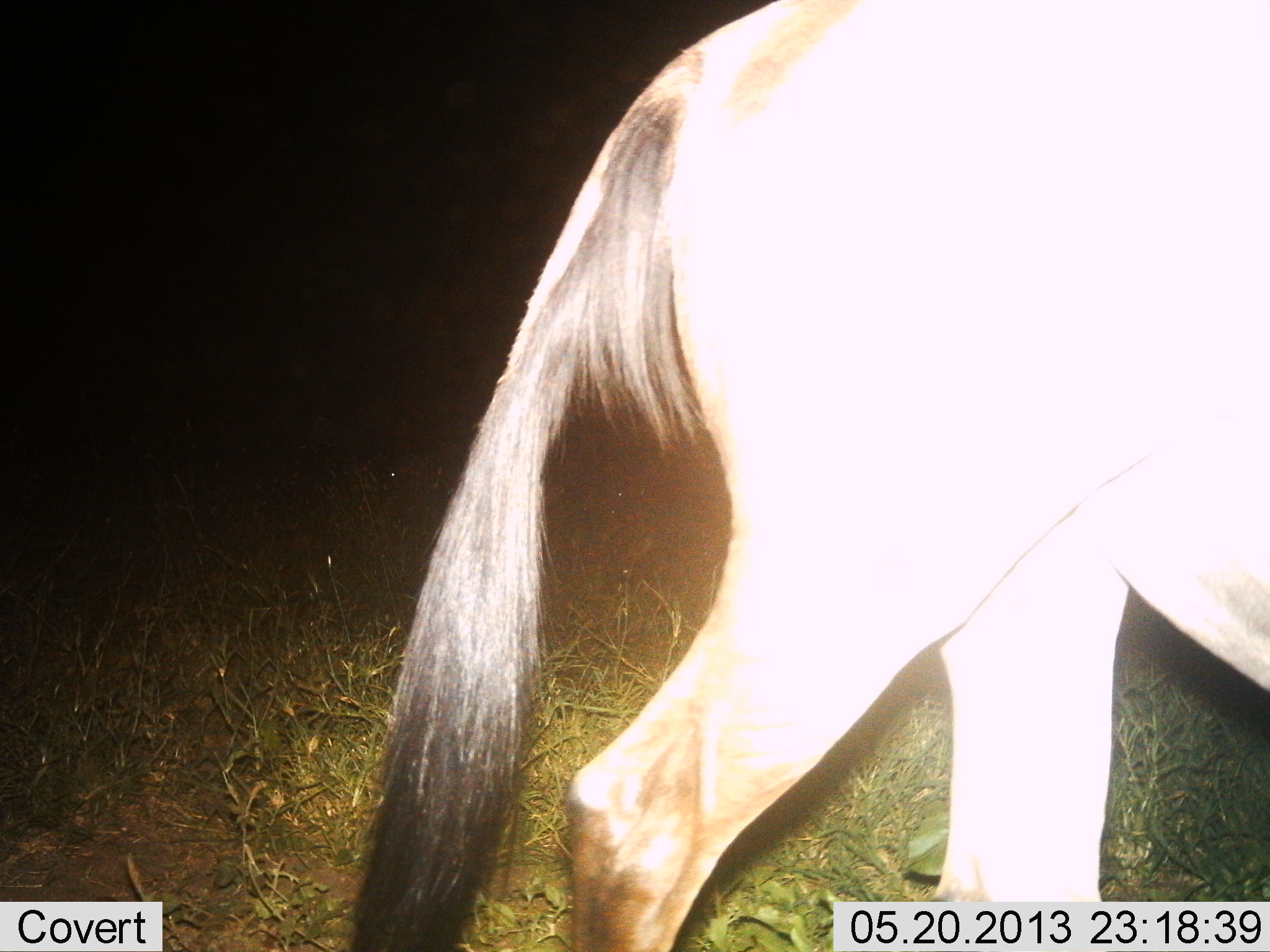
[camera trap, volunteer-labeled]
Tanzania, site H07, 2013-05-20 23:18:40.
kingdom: Animalia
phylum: Chordata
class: Mammalia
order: Artiodactyla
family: Bovidae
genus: Connochaetes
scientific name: Connochaetes taurinus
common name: blue wildebeest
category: wildebeest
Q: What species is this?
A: Wildebeest (blue wildebeest) (Connochaetes taurinus).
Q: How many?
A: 1.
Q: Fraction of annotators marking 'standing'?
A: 15%.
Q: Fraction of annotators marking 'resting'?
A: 0%.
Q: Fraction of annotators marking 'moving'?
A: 90%.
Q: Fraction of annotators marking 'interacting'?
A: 0%.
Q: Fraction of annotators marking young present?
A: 0%.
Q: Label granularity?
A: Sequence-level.